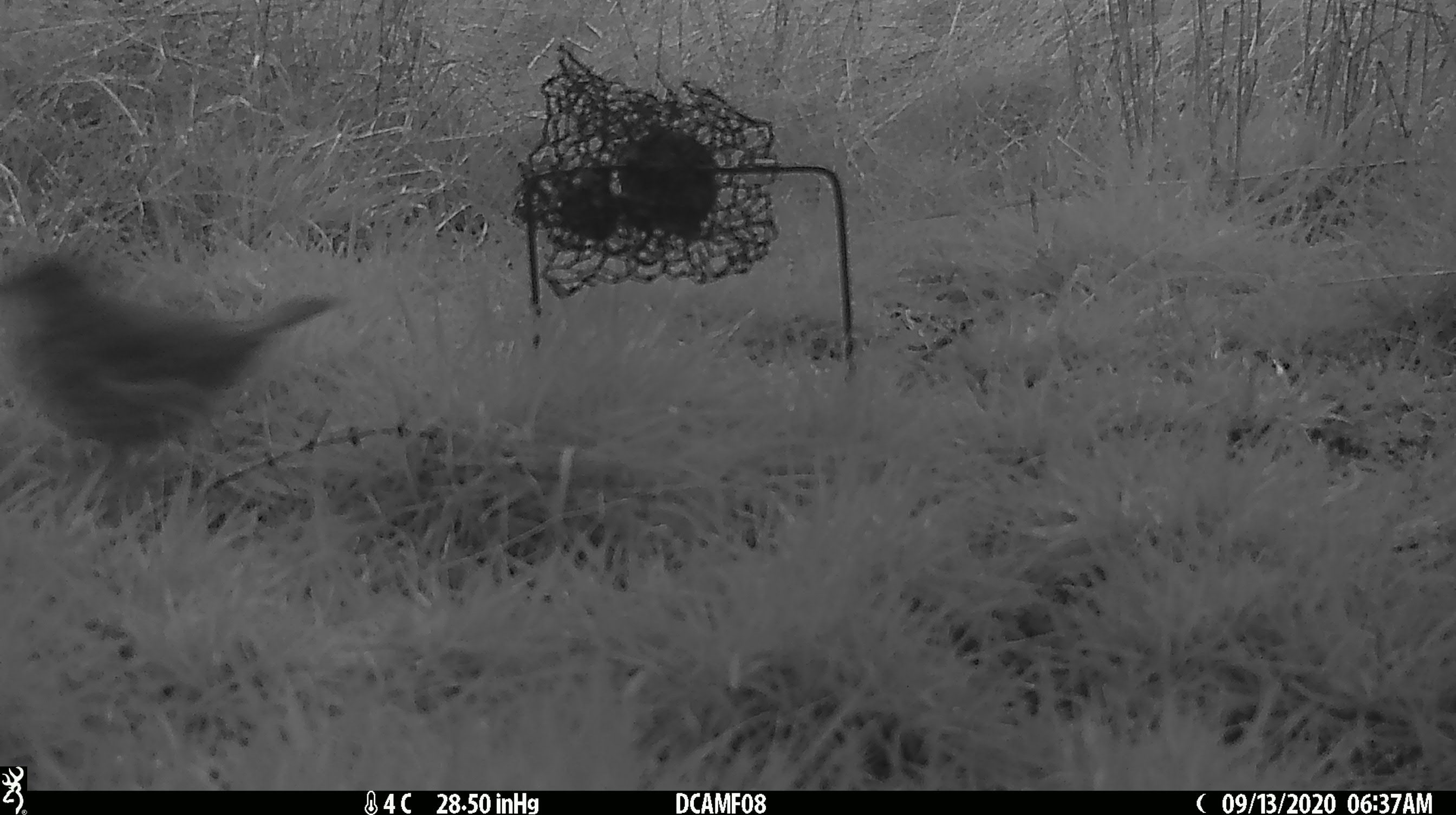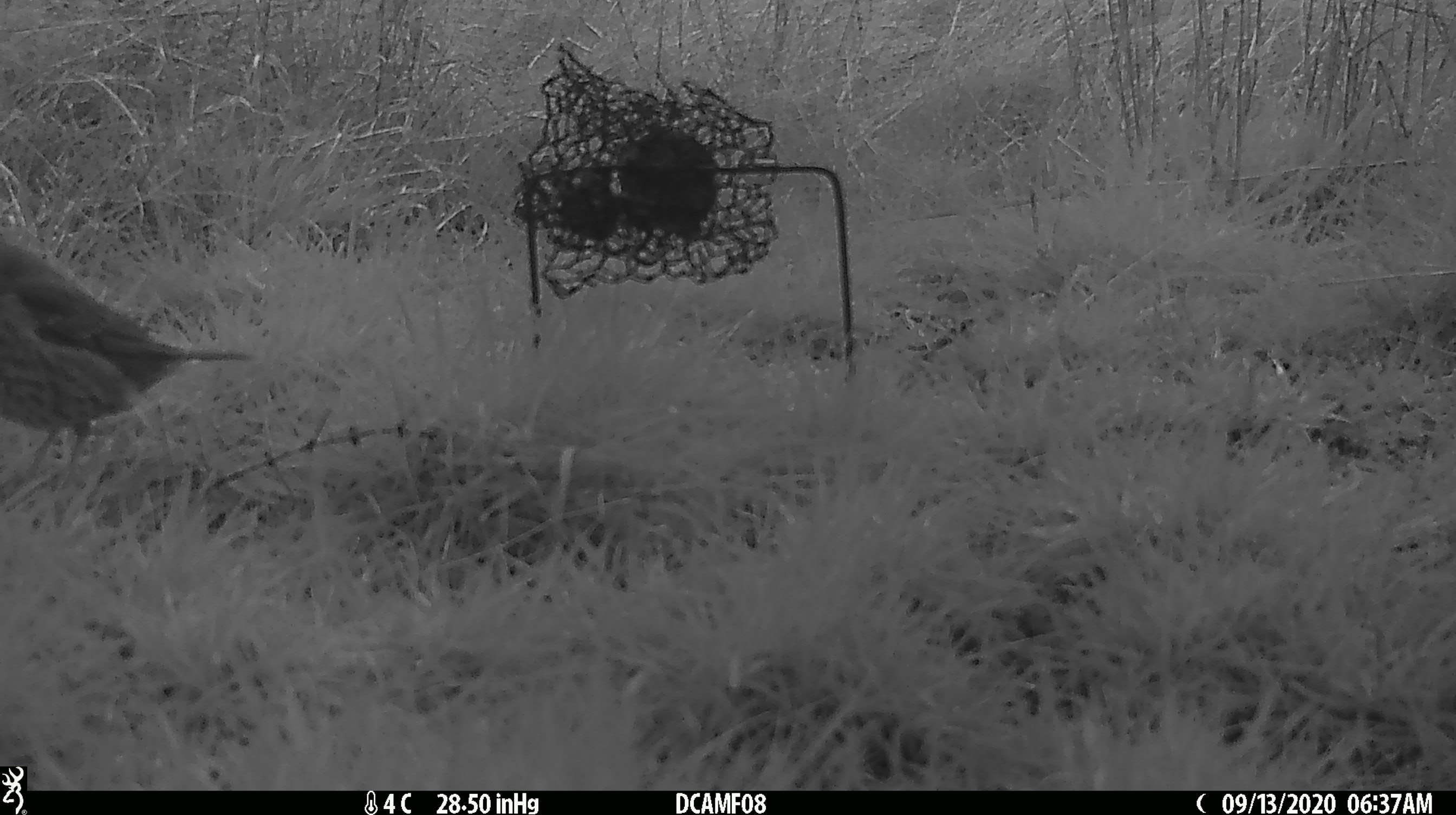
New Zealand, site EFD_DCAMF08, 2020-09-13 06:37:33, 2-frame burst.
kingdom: Animalia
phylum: Chordata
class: Aves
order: Passeriformes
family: Turdidae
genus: Turdus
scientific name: Turdus philomelos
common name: song thrush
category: thrush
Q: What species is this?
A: Thrush (song thrush) (Turdus philomelos).